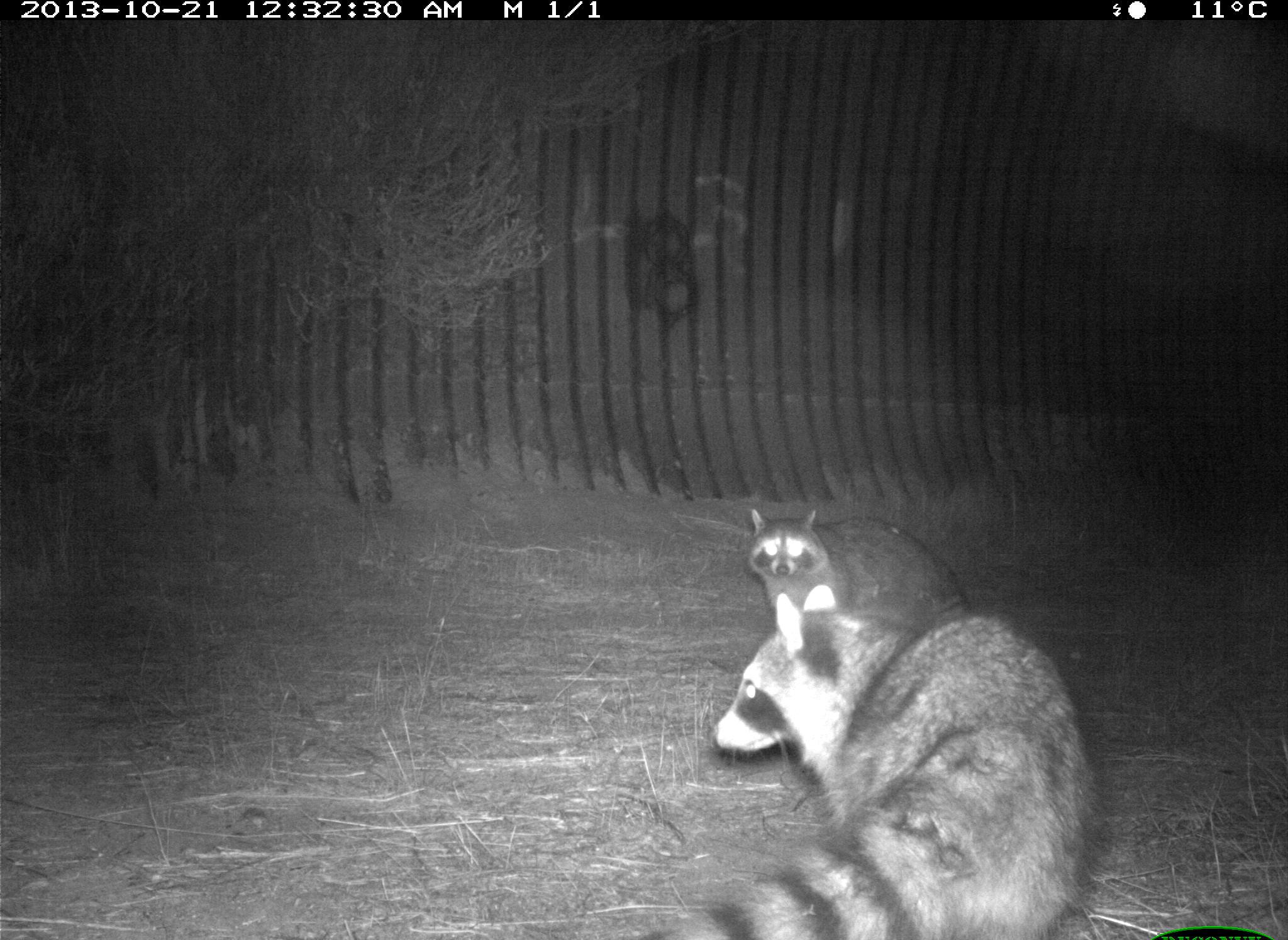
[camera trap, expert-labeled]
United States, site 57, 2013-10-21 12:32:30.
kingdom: Animalia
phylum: Chordata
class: Mammalia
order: Carnivora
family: Procyonidae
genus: Procyon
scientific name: Procyon lotor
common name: raccoon